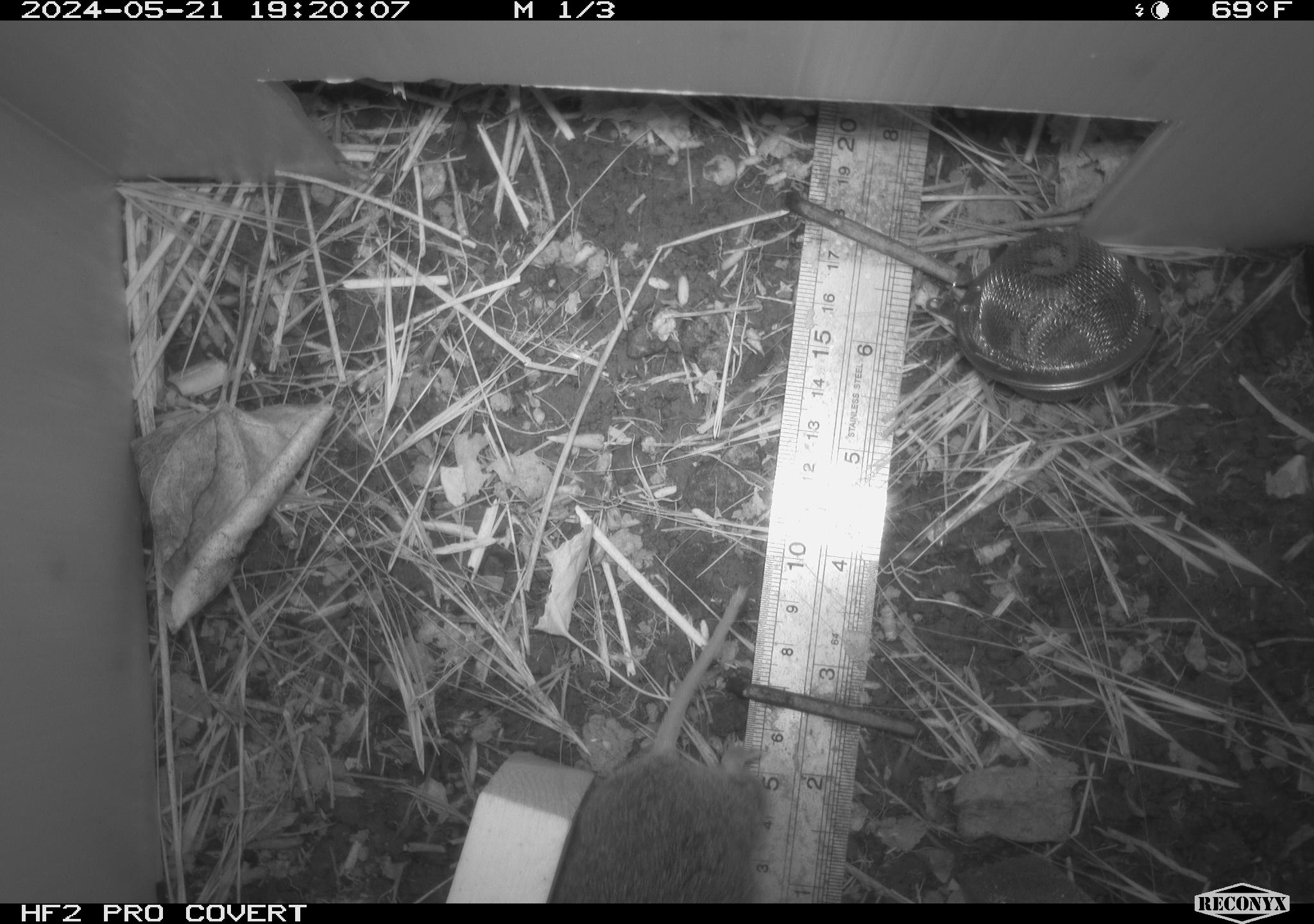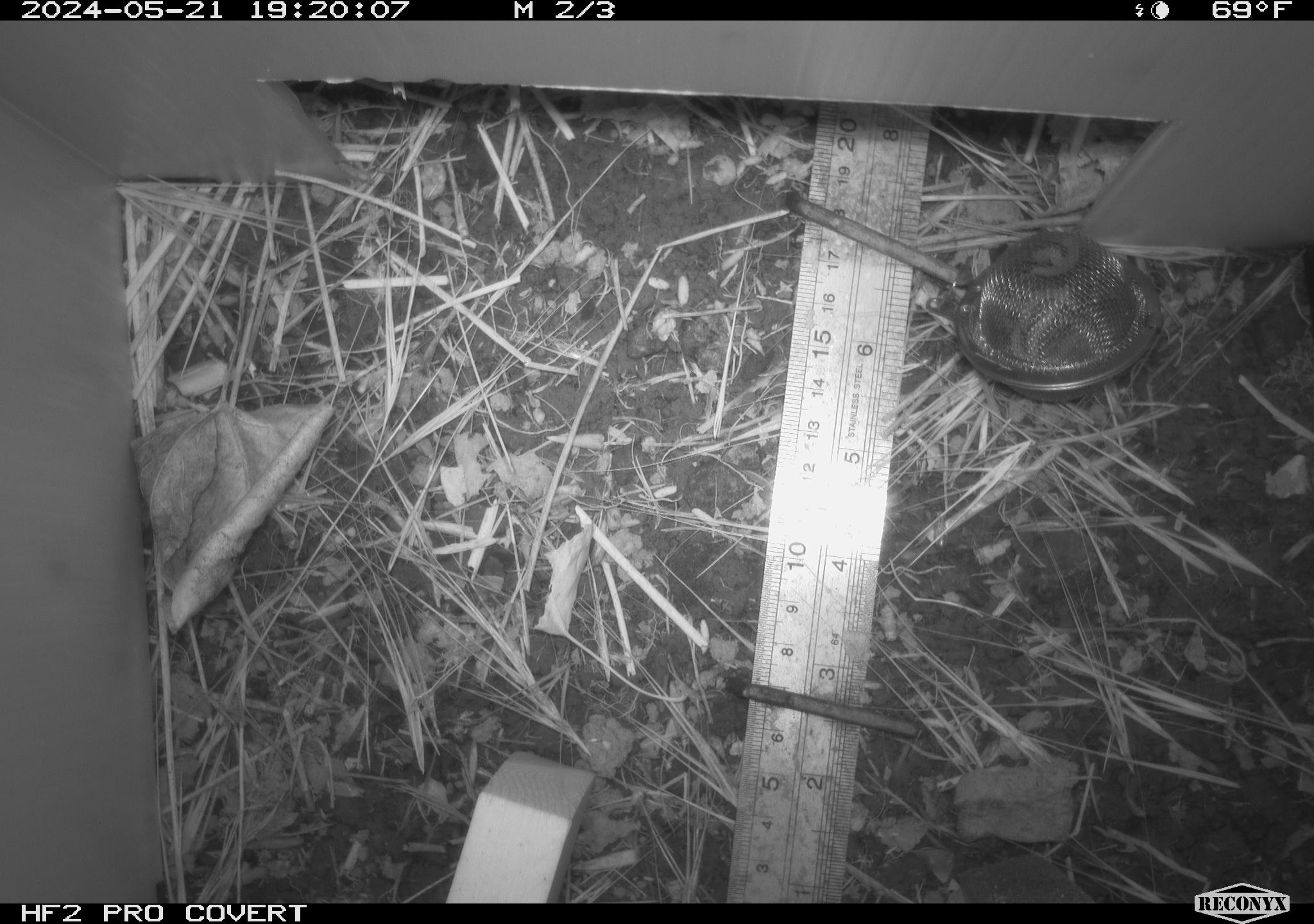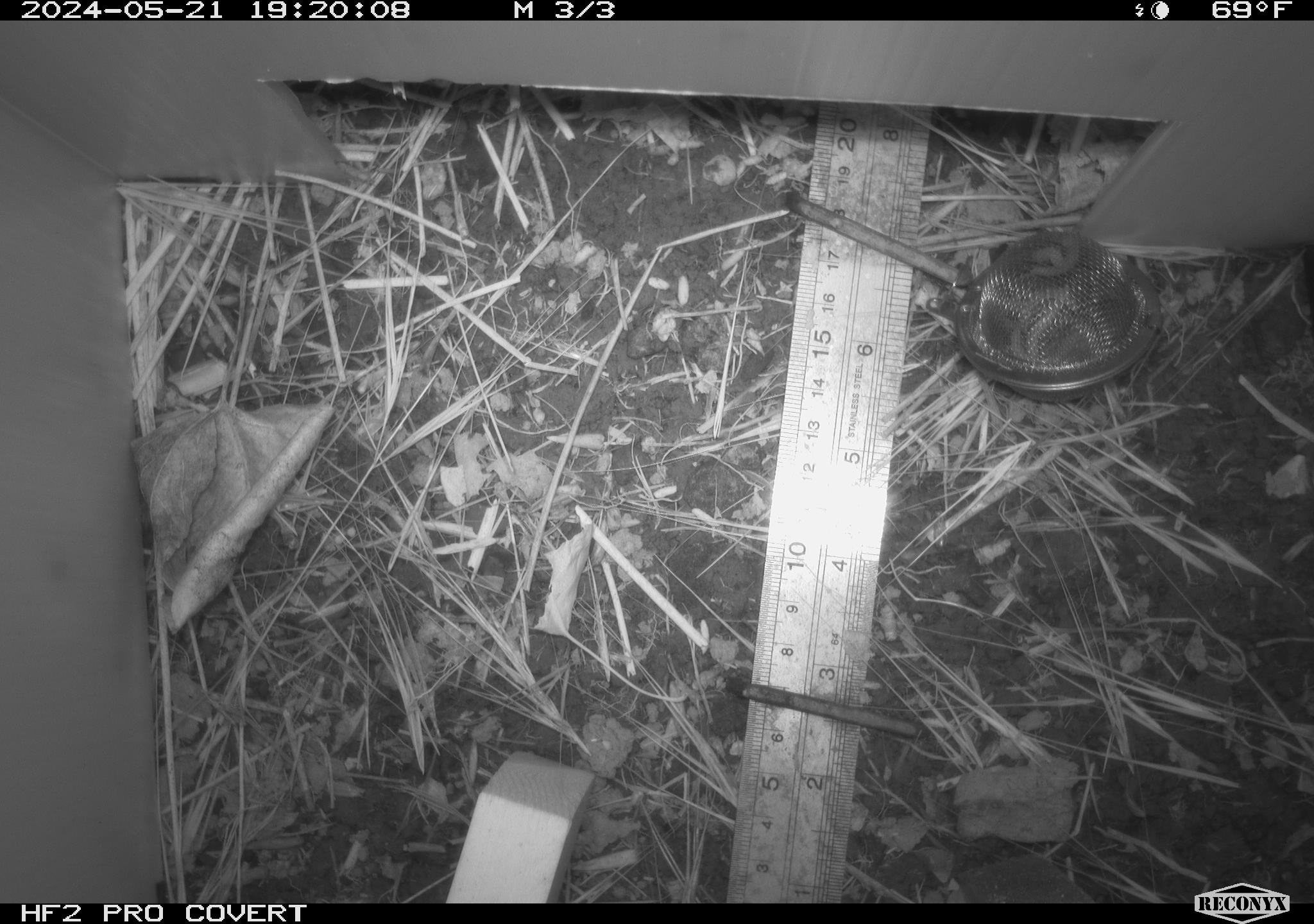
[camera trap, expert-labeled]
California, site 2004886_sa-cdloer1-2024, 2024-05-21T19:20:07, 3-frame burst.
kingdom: Animalia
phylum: Chordata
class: Mammalia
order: Rodentia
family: Cricetidae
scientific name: Arvicolinae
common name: voles, lemmings, and muskrats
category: arvicolinae subfamily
Arvicolinae subfamily (voles, lemmings, and muskrats) (Arvicolinae).